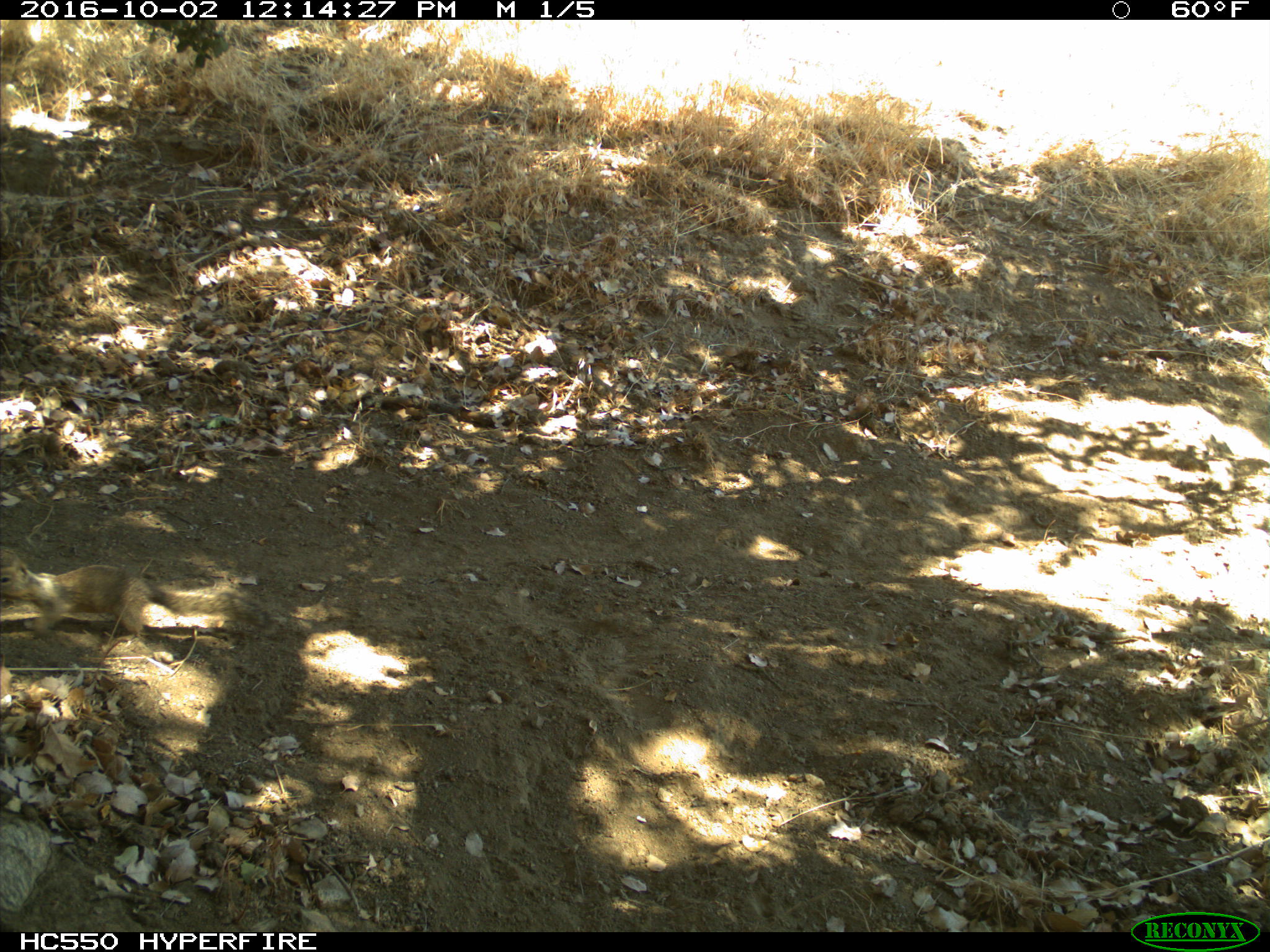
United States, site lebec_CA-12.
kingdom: Animalia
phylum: Chordata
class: Mammalia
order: Rodentia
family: Sciuridae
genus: Otospermophilus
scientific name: Otospermophilus beecheyi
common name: california ground squirrel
Otospermophilus beecheyi (california ground squirrel).